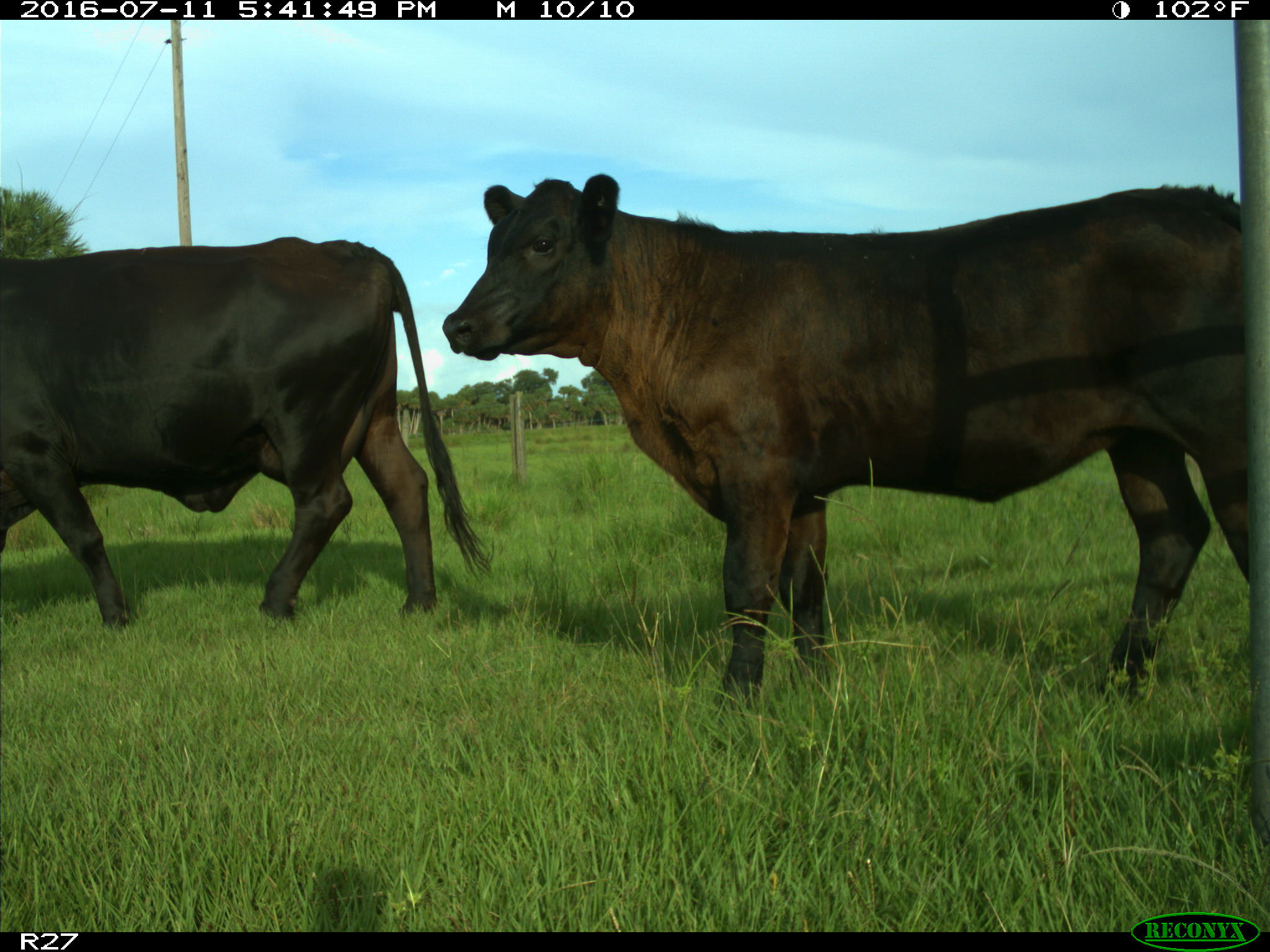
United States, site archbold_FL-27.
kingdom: Animalia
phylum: Chordata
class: Mammalia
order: Artiodactyla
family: Bovidae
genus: Bos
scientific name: Bos taurus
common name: domestic cow